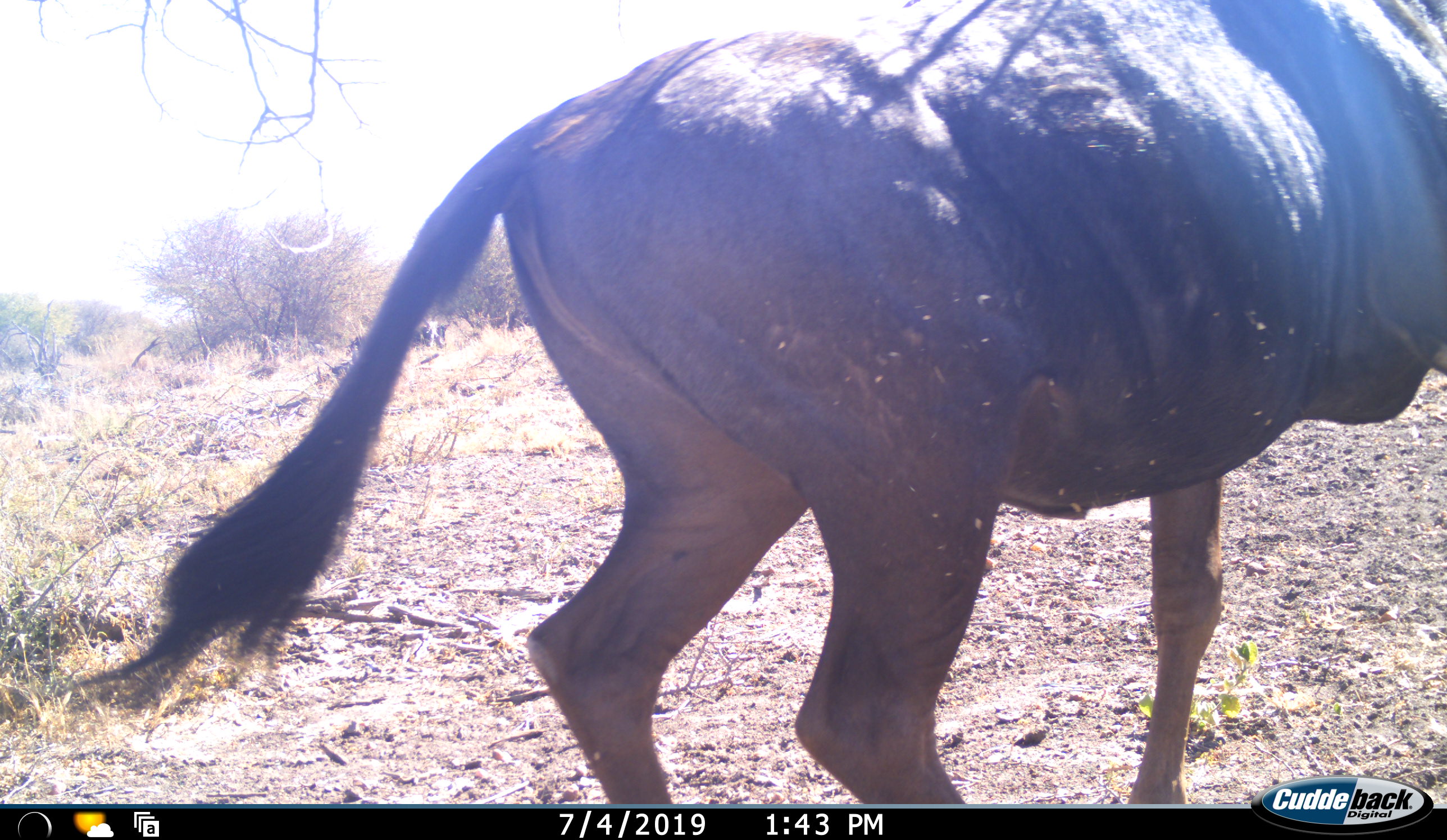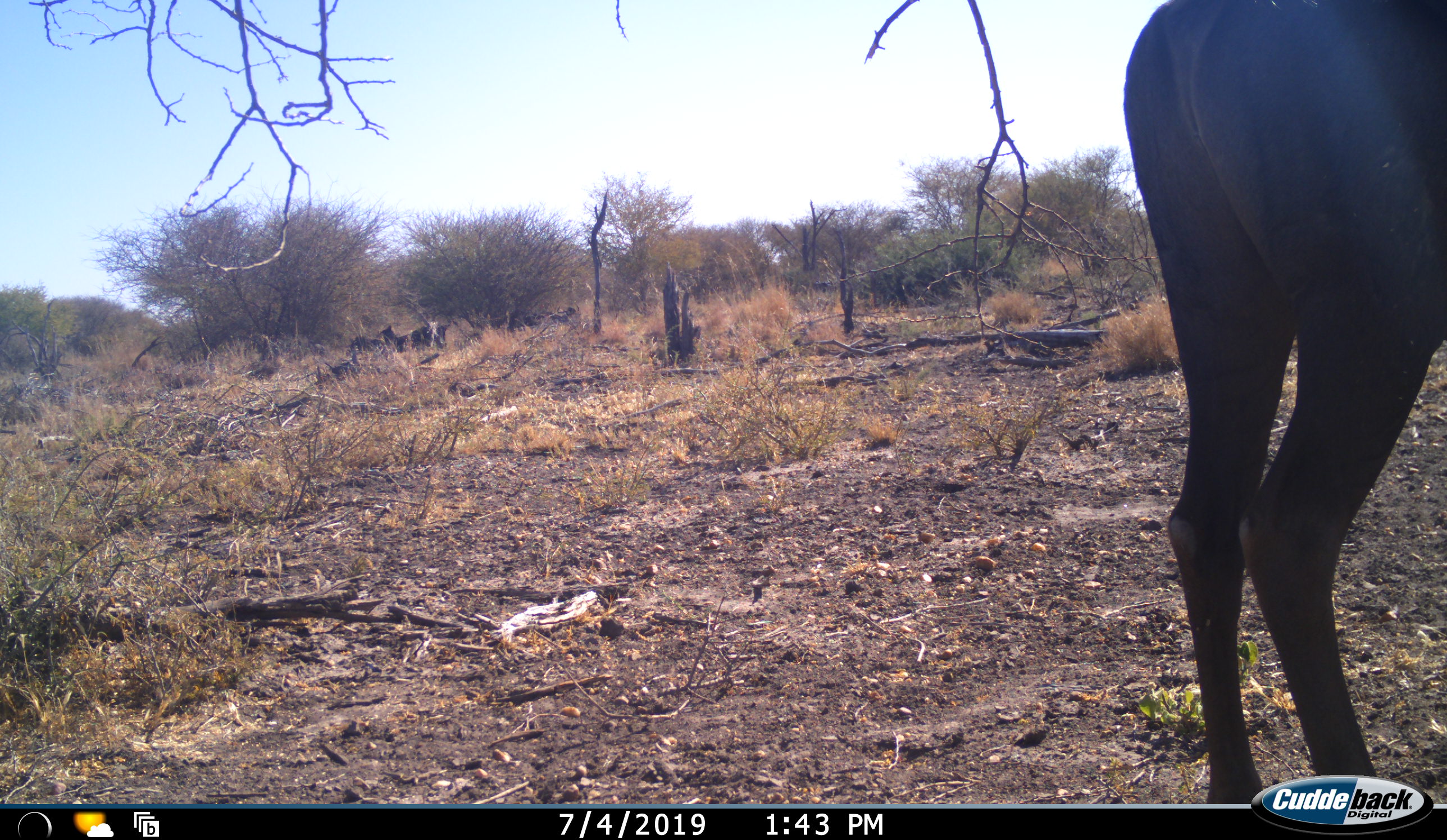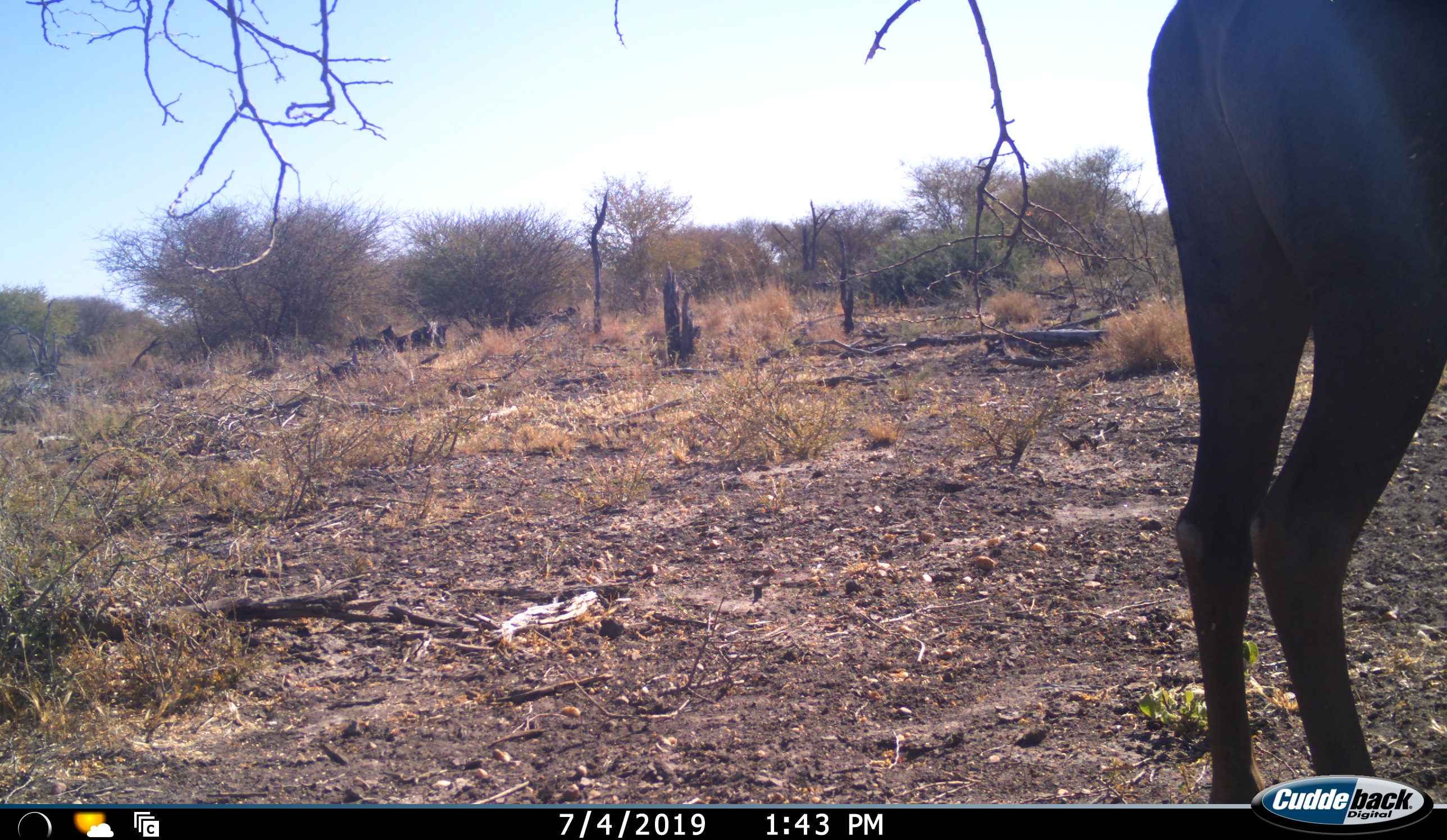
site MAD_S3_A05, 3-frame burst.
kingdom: Animalia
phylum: Chordata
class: Mammalia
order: Artiodactyla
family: Bovidae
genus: Connochaetes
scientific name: Connochaetes taurinus taurinus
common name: blue wildebeest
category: wildebeestblue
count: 1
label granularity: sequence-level